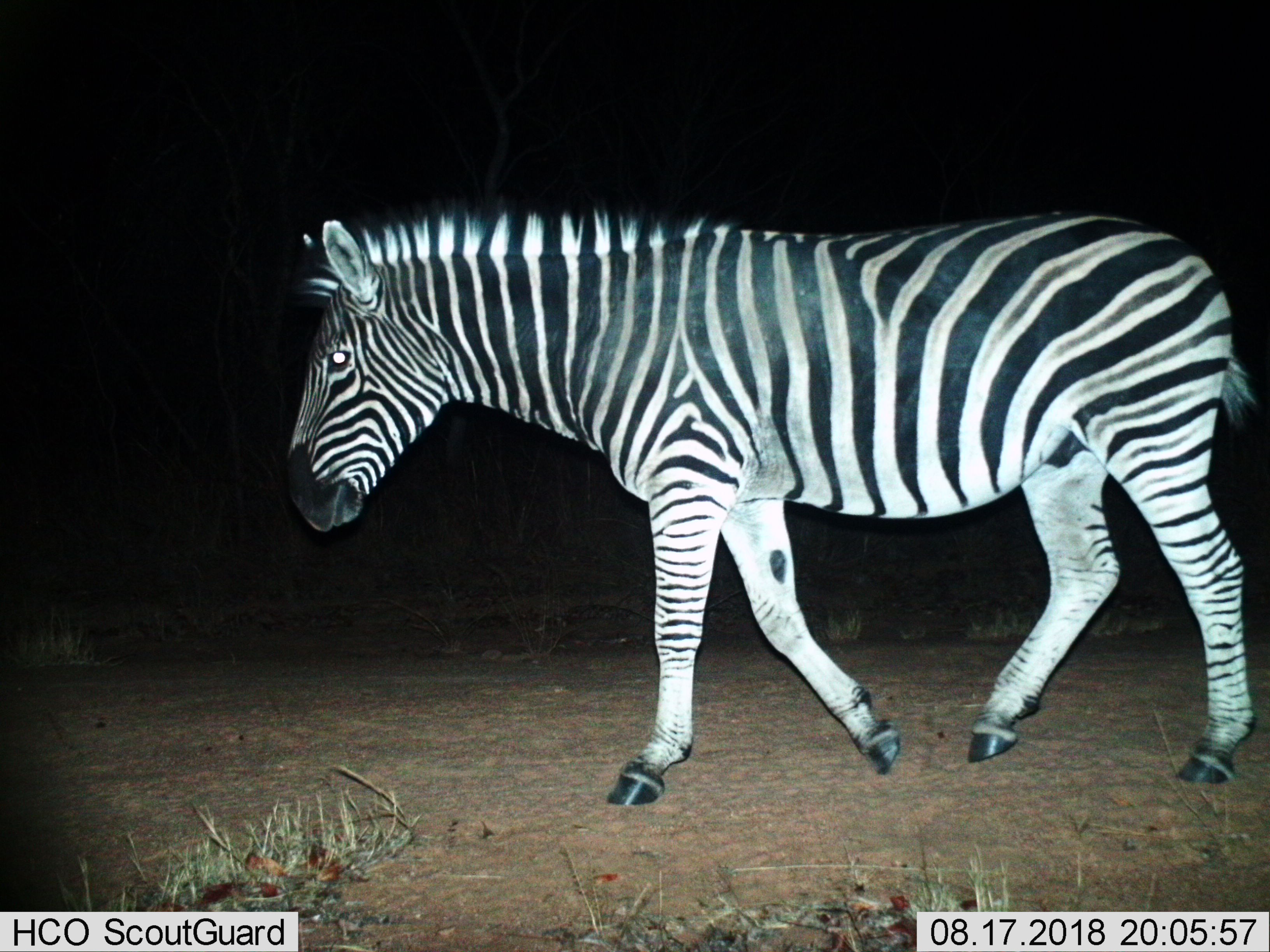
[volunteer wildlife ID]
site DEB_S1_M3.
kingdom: Animalia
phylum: Chordata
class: Mammalia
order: Perissodactyla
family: Equidae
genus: Equus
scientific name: Equus quagga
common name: plains zebra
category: zebraplains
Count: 1.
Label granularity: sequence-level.